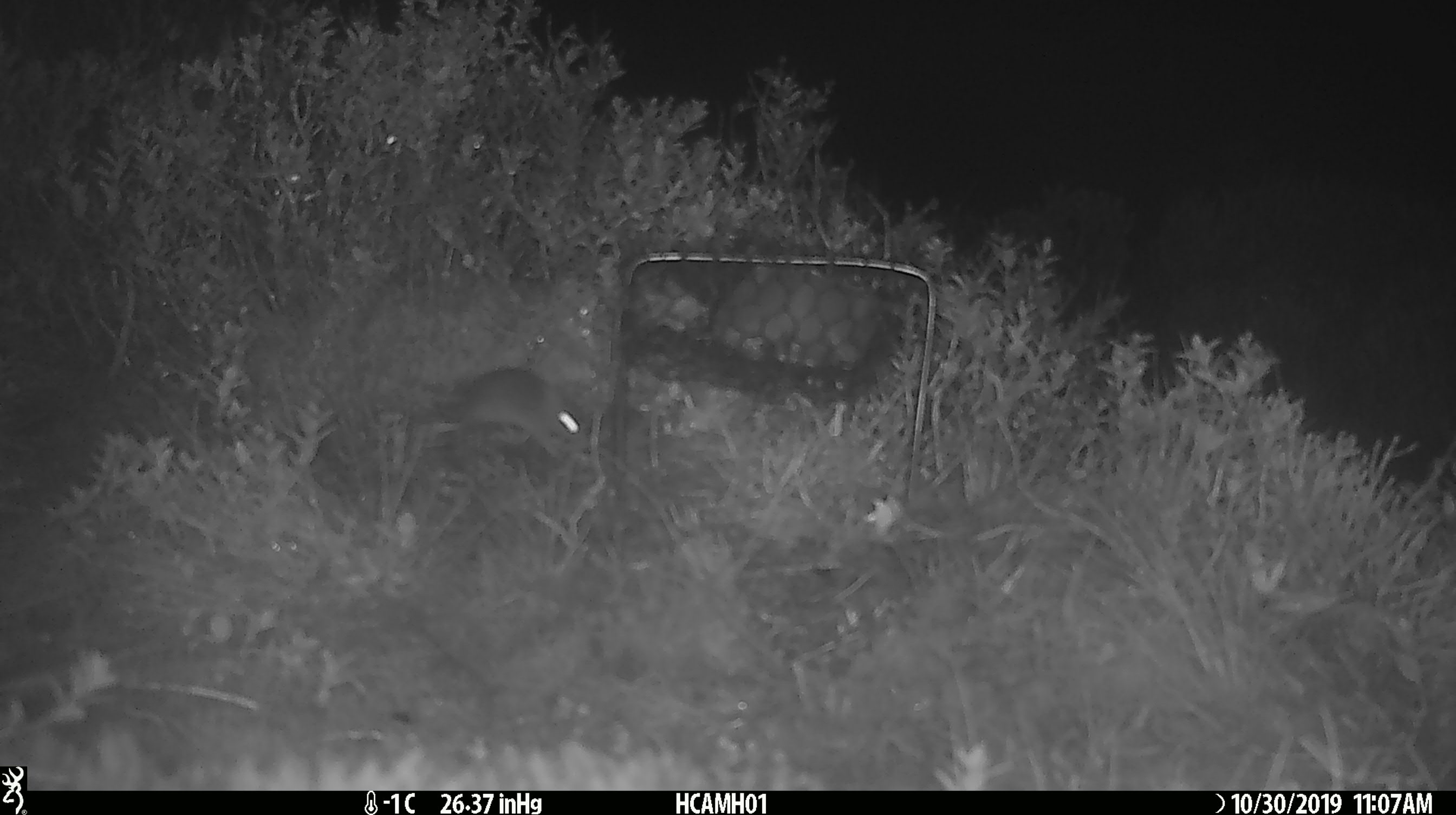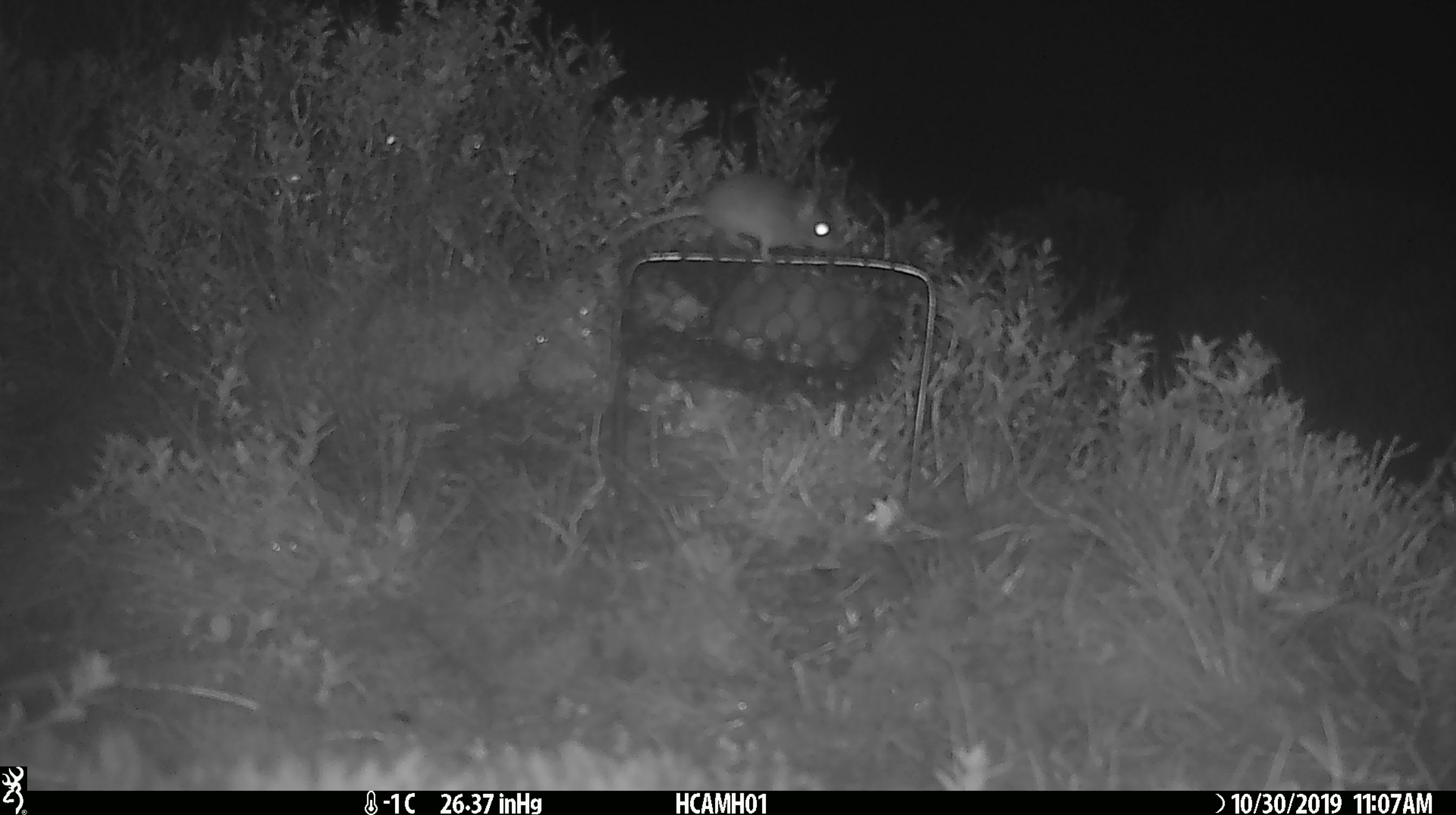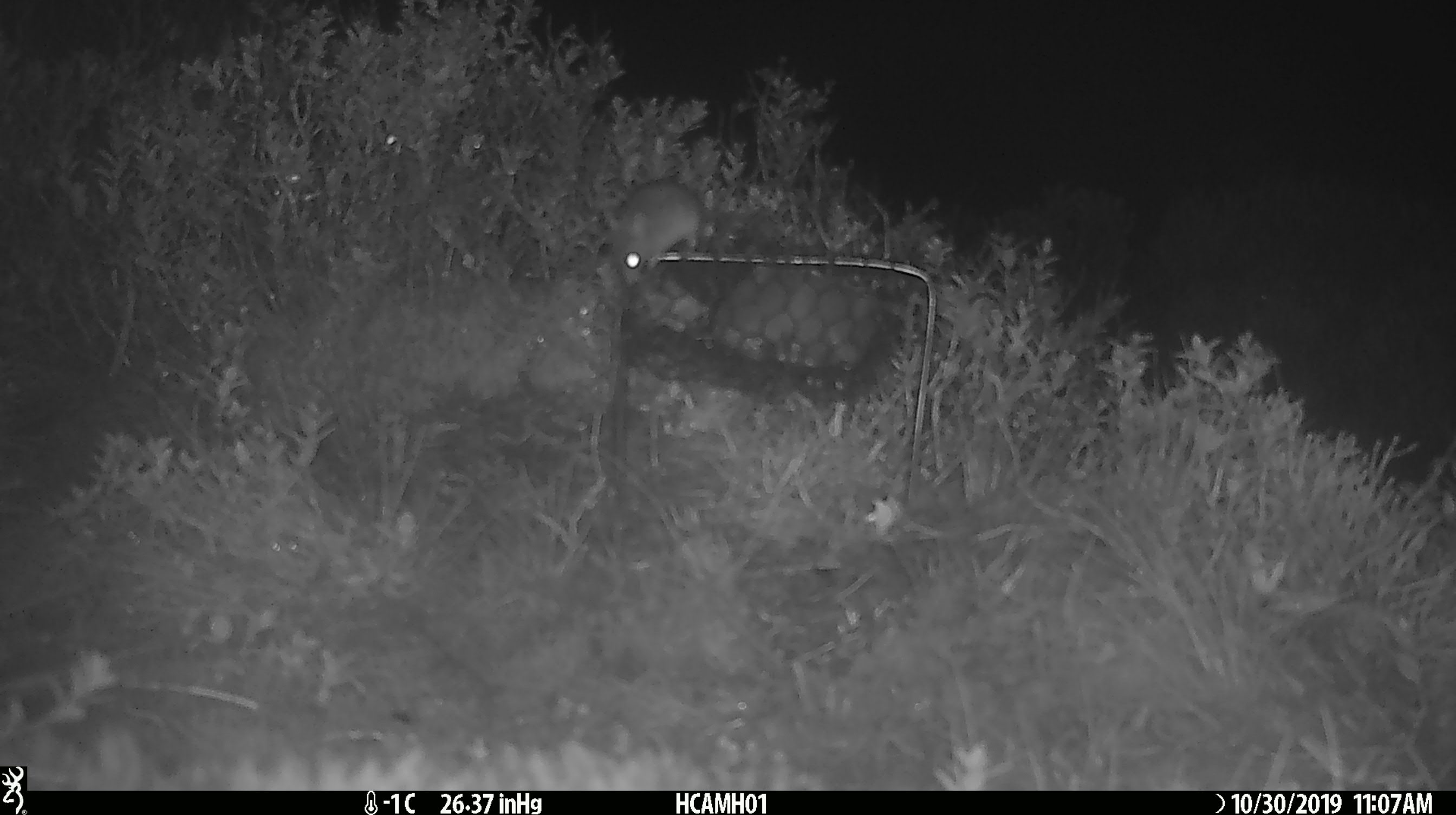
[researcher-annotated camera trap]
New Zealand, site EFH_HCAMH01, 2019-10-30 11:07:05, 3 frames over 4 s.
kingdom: Animalia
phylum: Chordata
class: Mammalia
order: Rodentia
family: Muridae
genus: Mus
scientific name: Mus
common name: mouse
Mouse (Mus).